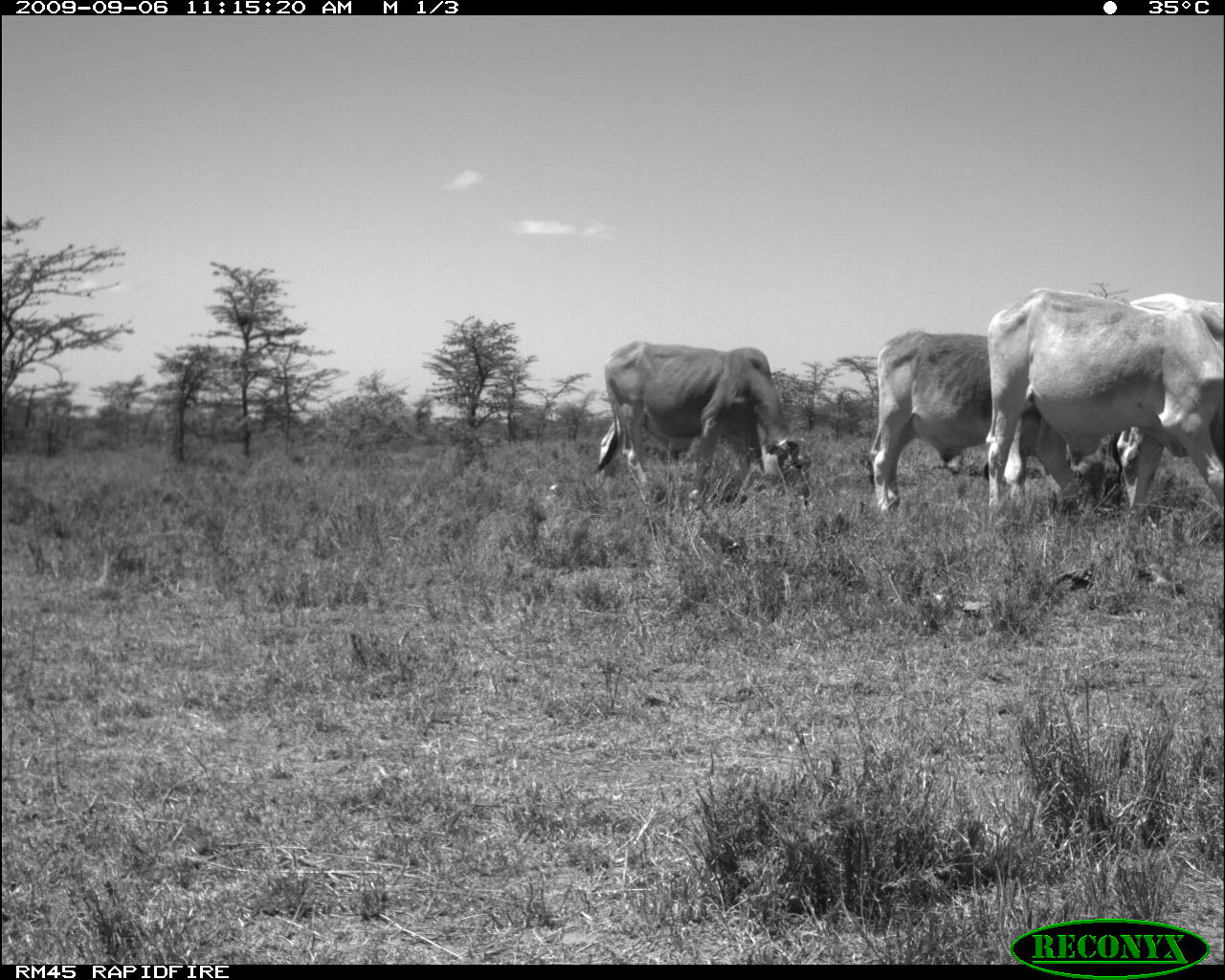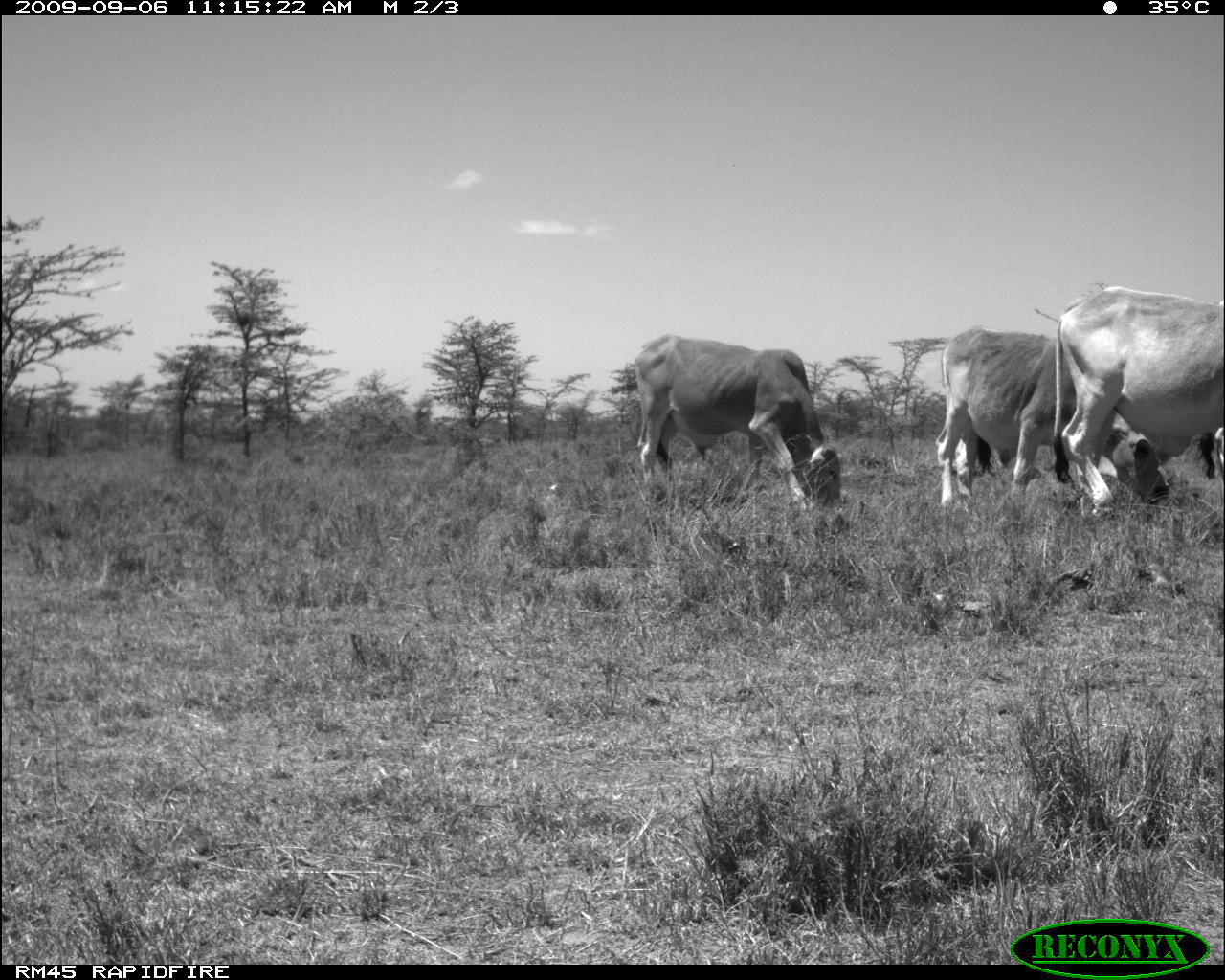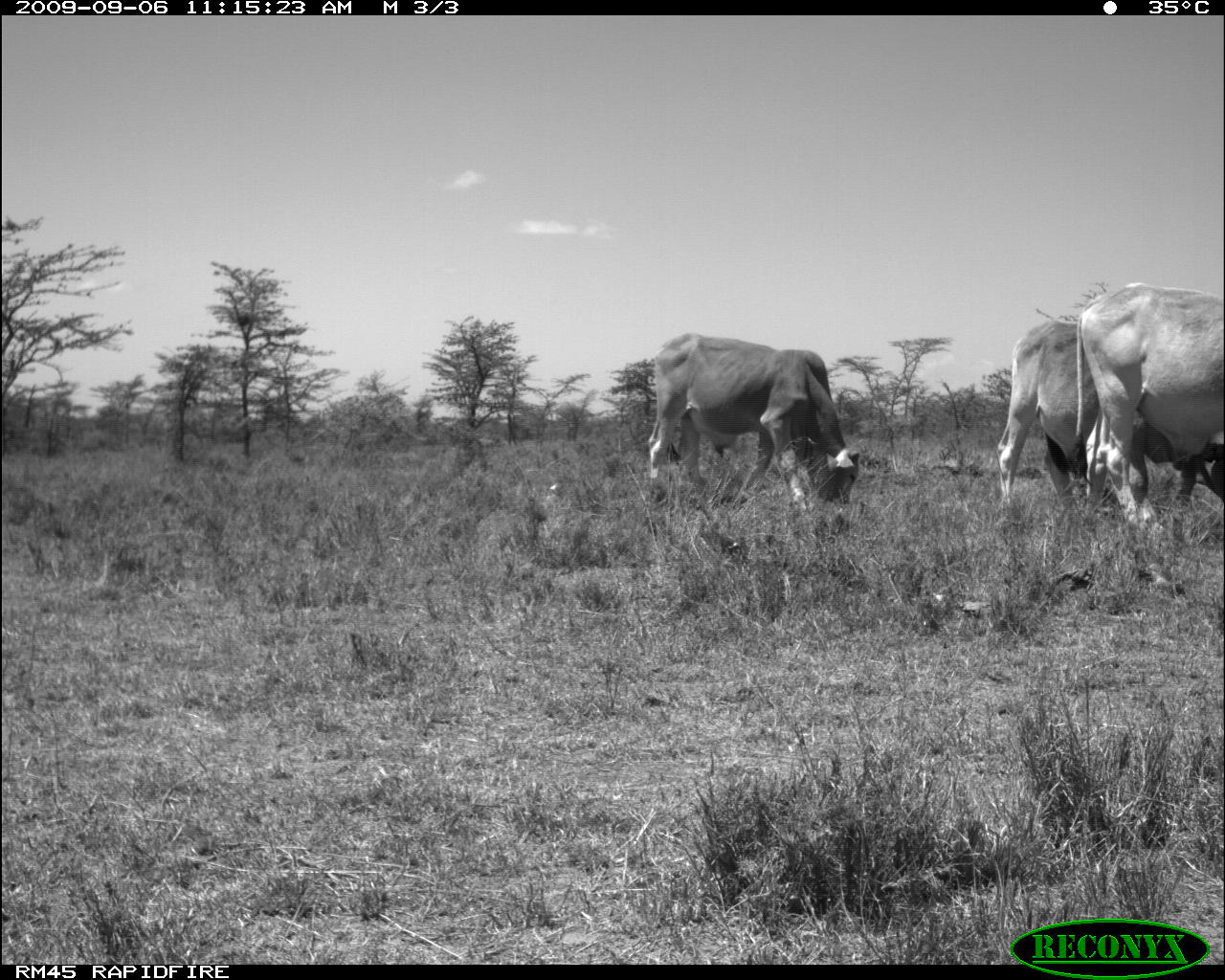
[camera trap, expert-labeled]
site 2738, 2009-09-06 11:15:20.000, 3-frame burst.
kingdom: Animalia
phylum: Chordata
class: Mammalia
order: Artiodactyla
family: Bovidae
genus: Bos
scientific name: Bos taurus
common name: domestic cattle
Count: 4.